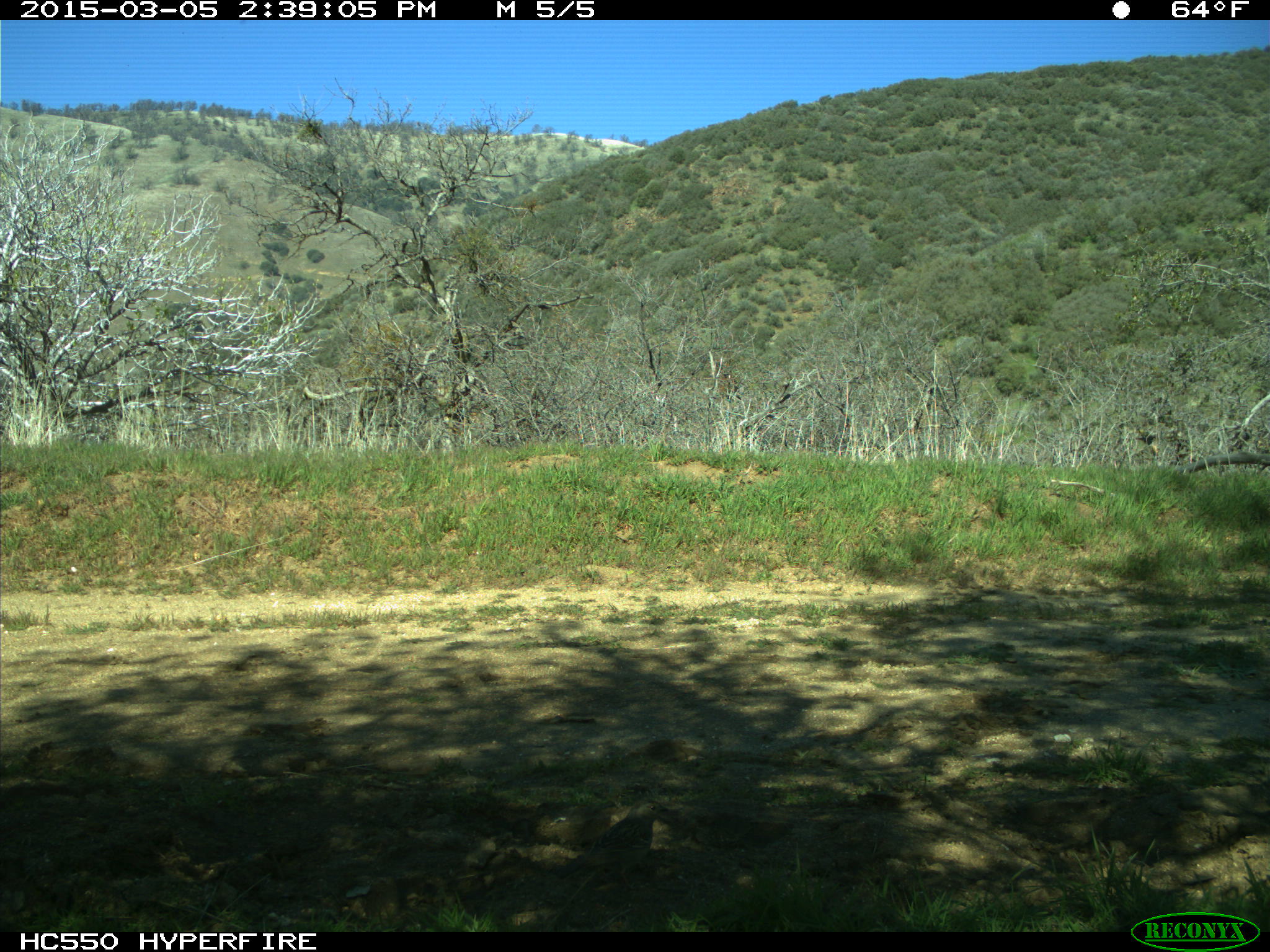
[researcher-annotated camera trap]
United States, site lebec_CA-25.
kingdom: Animalia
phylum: Chordata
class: Aves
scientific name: Aves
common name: birds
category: unidentified bird